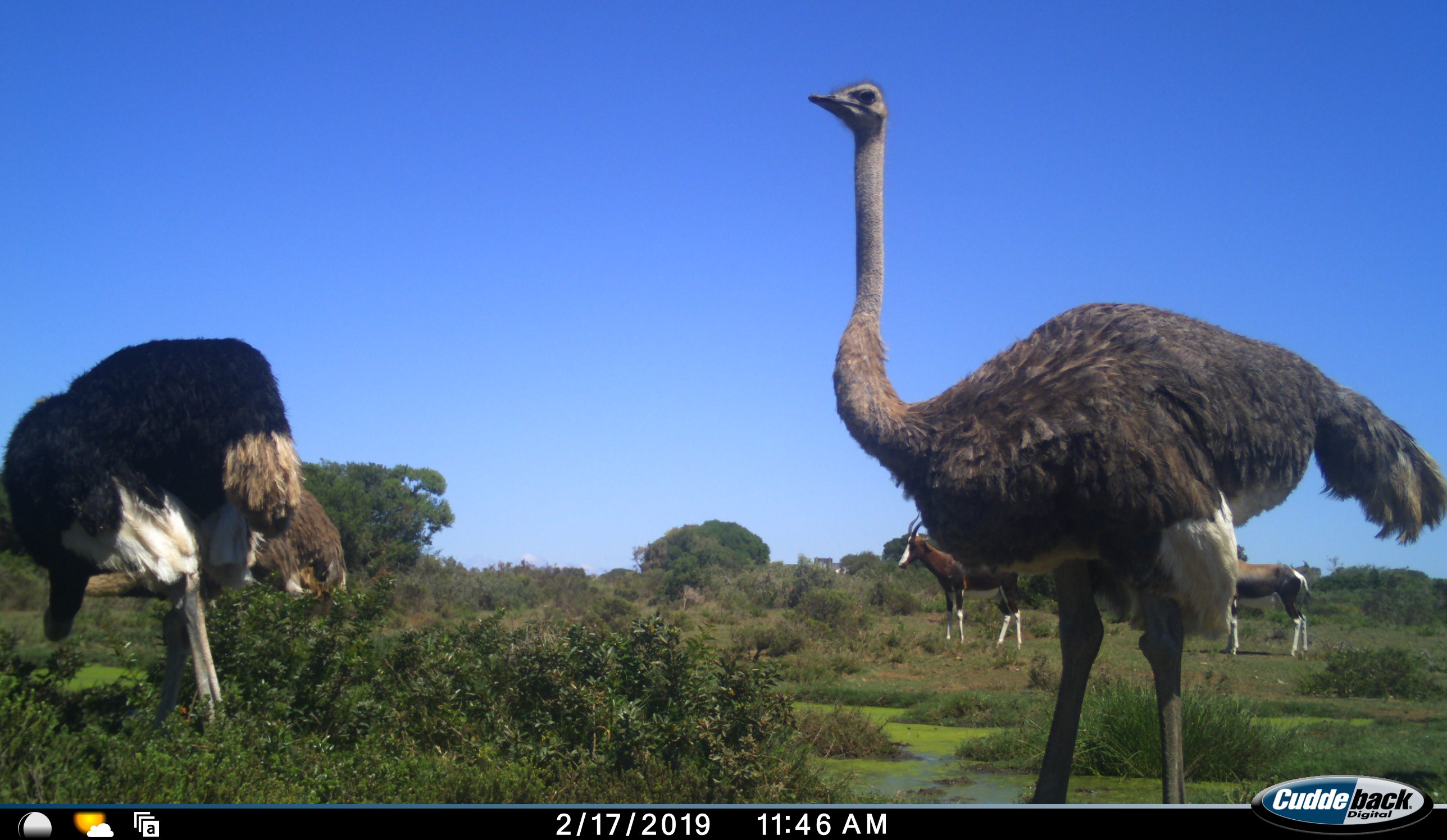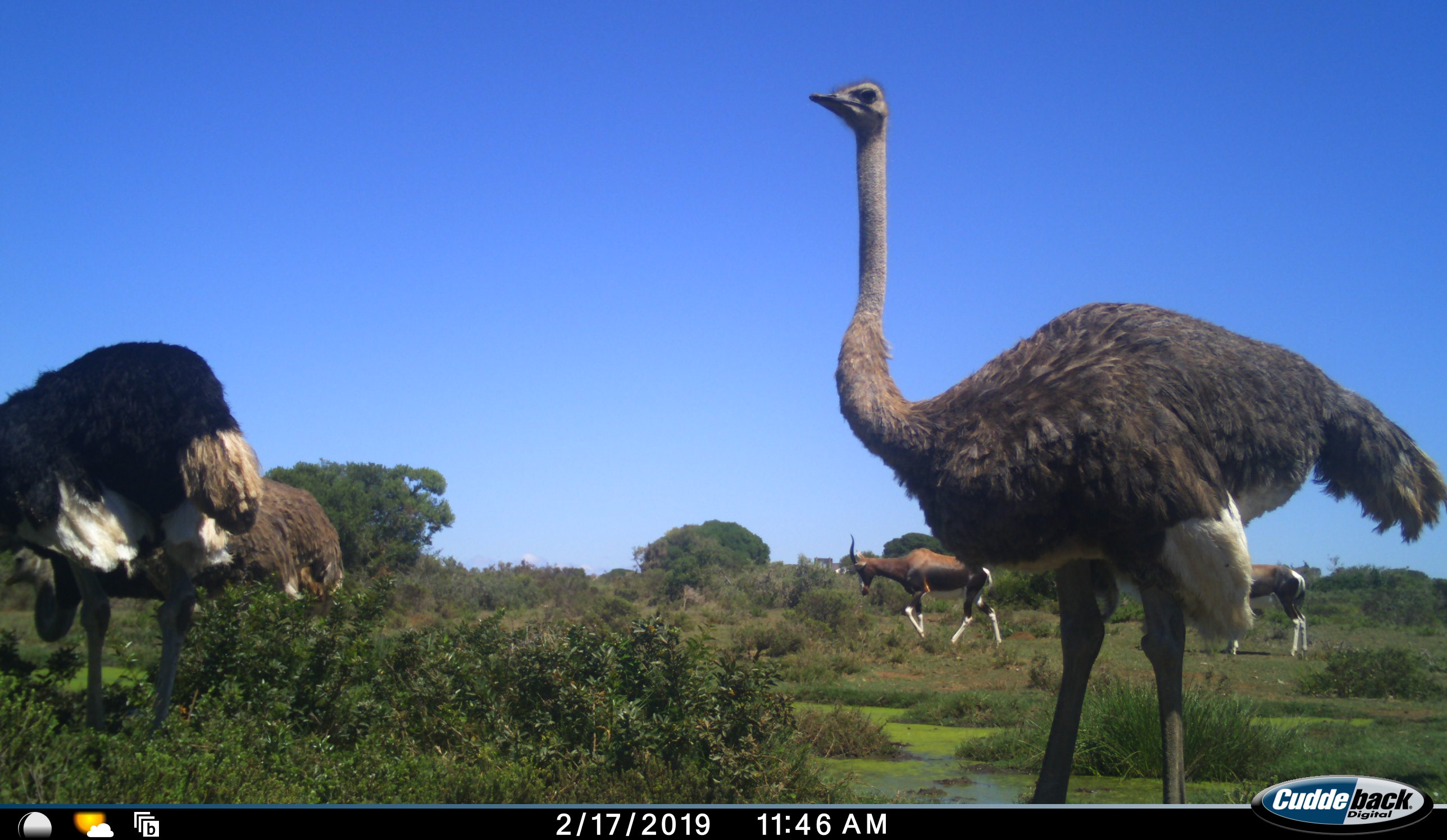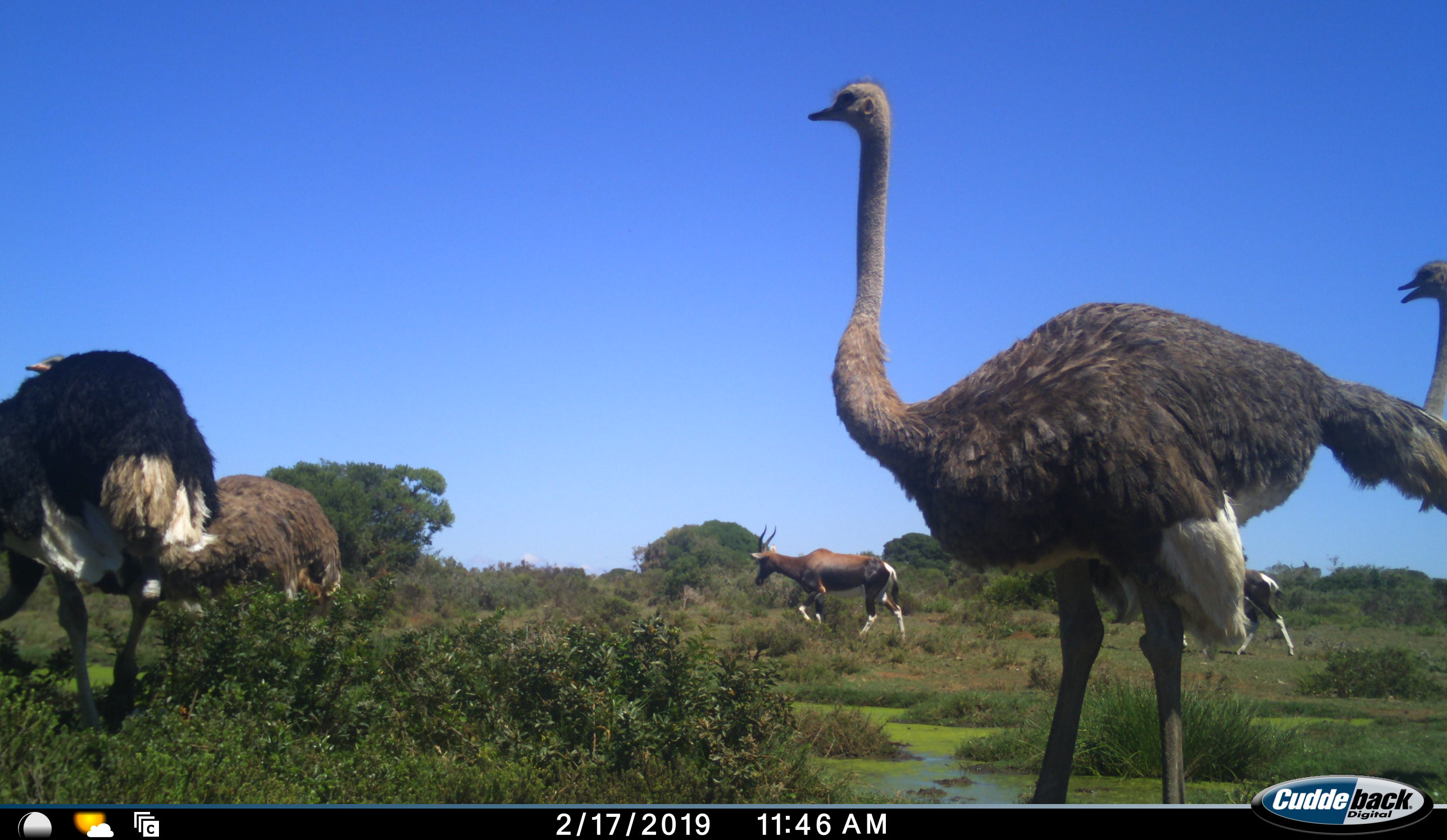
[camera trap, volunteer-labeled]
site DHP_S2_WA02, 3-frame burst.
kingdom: Animalia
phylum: Chordata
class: Aves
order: Struthioniformes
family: Struthionidae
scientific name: Struthionidae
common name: ostrich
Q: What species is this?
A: Ostrich (Struthionidae).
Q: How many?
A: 3.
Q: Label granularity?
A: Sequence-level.